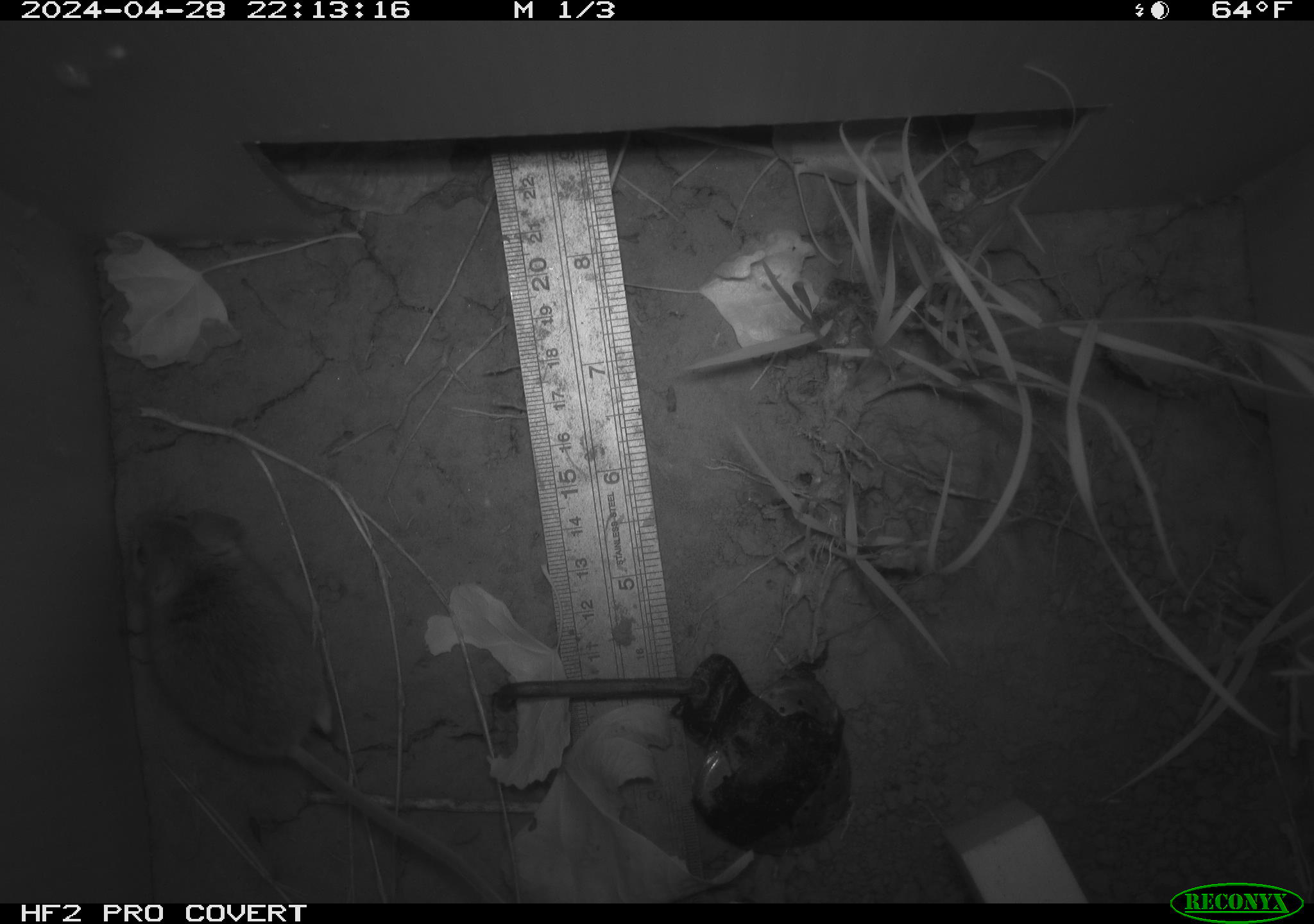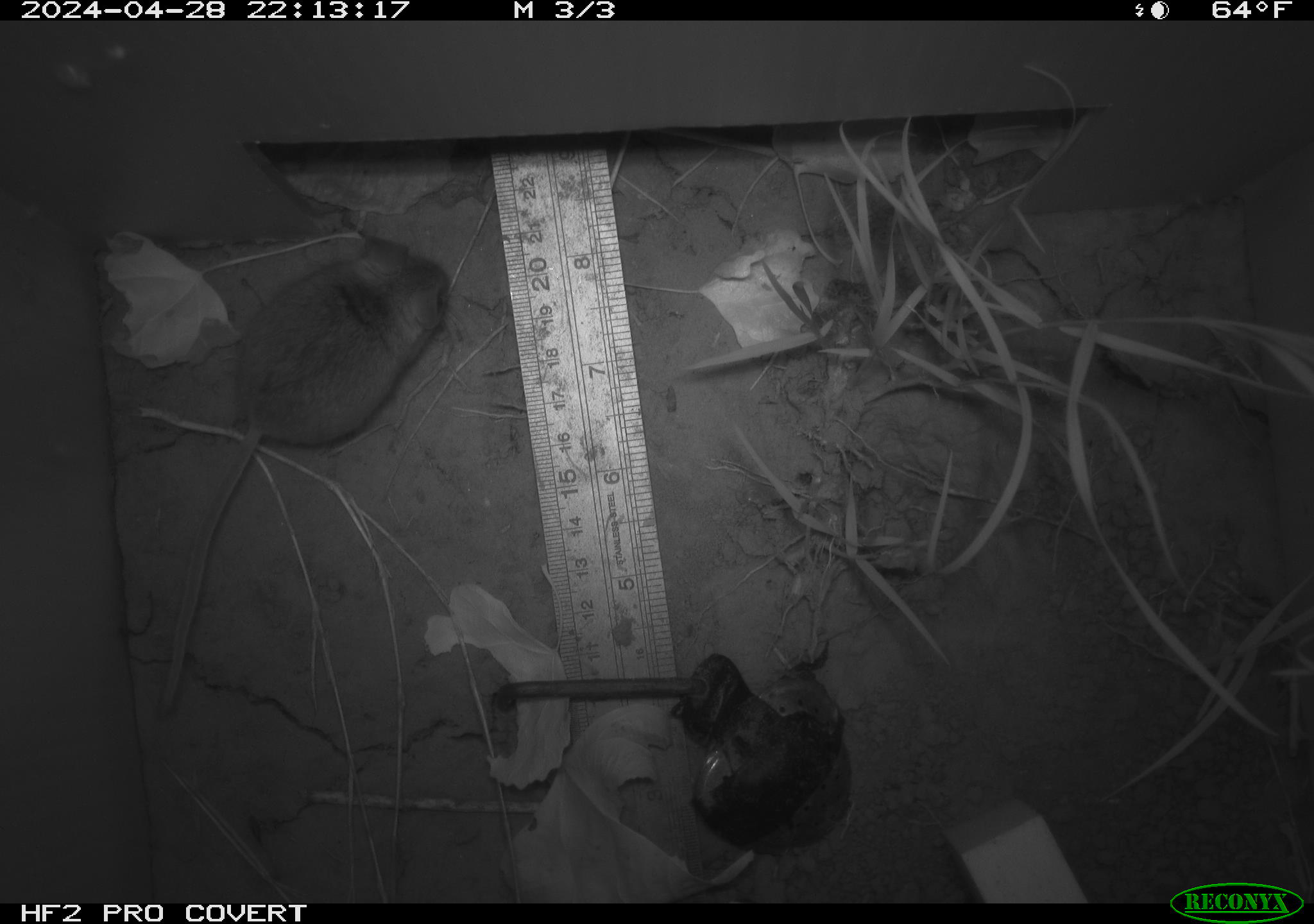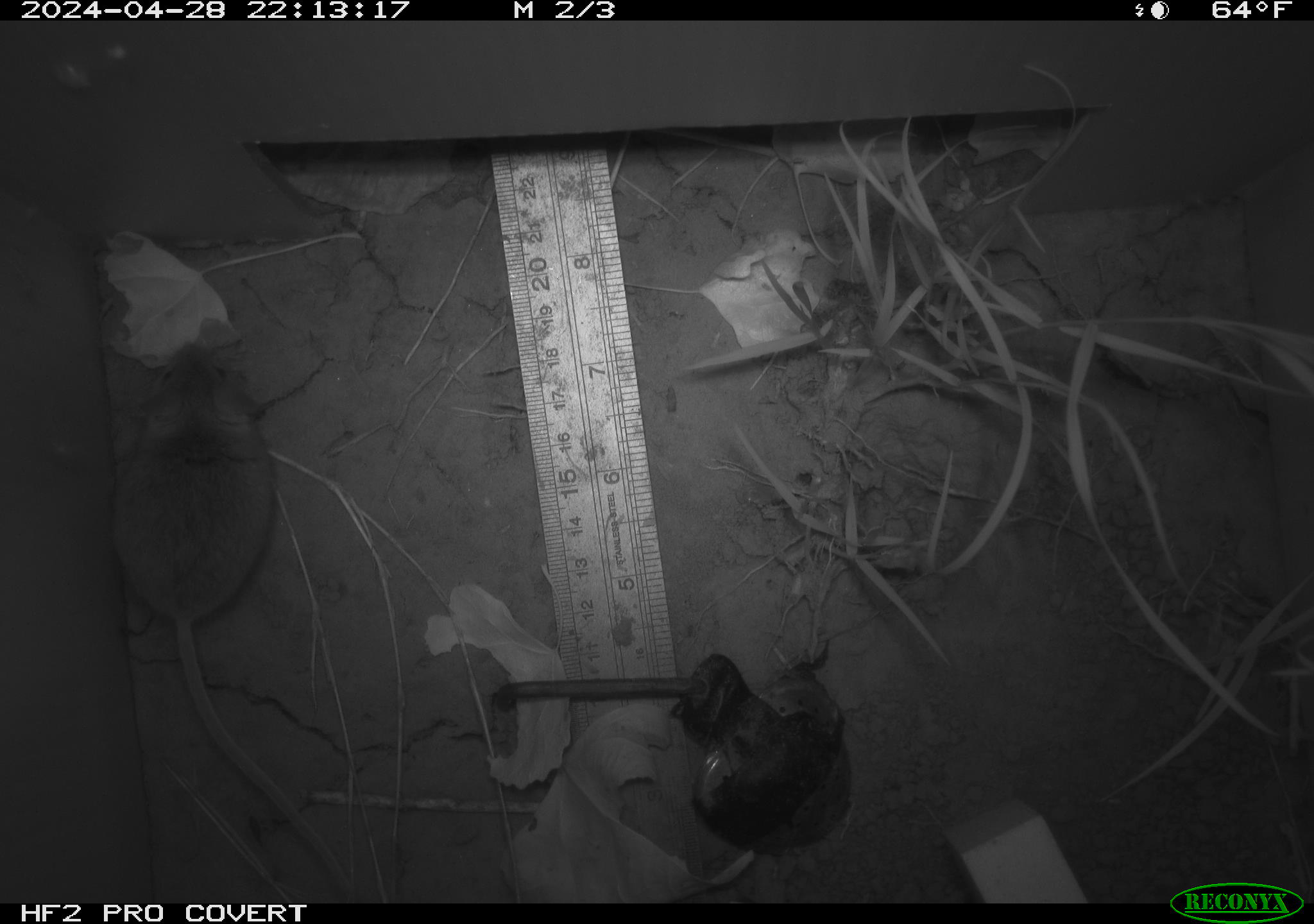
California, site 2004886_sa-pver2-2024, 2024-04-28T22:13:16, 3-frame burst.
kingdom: Animalia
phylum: Chordata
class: Mammalia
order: Rodentia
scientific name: Rodentia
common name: mouse species